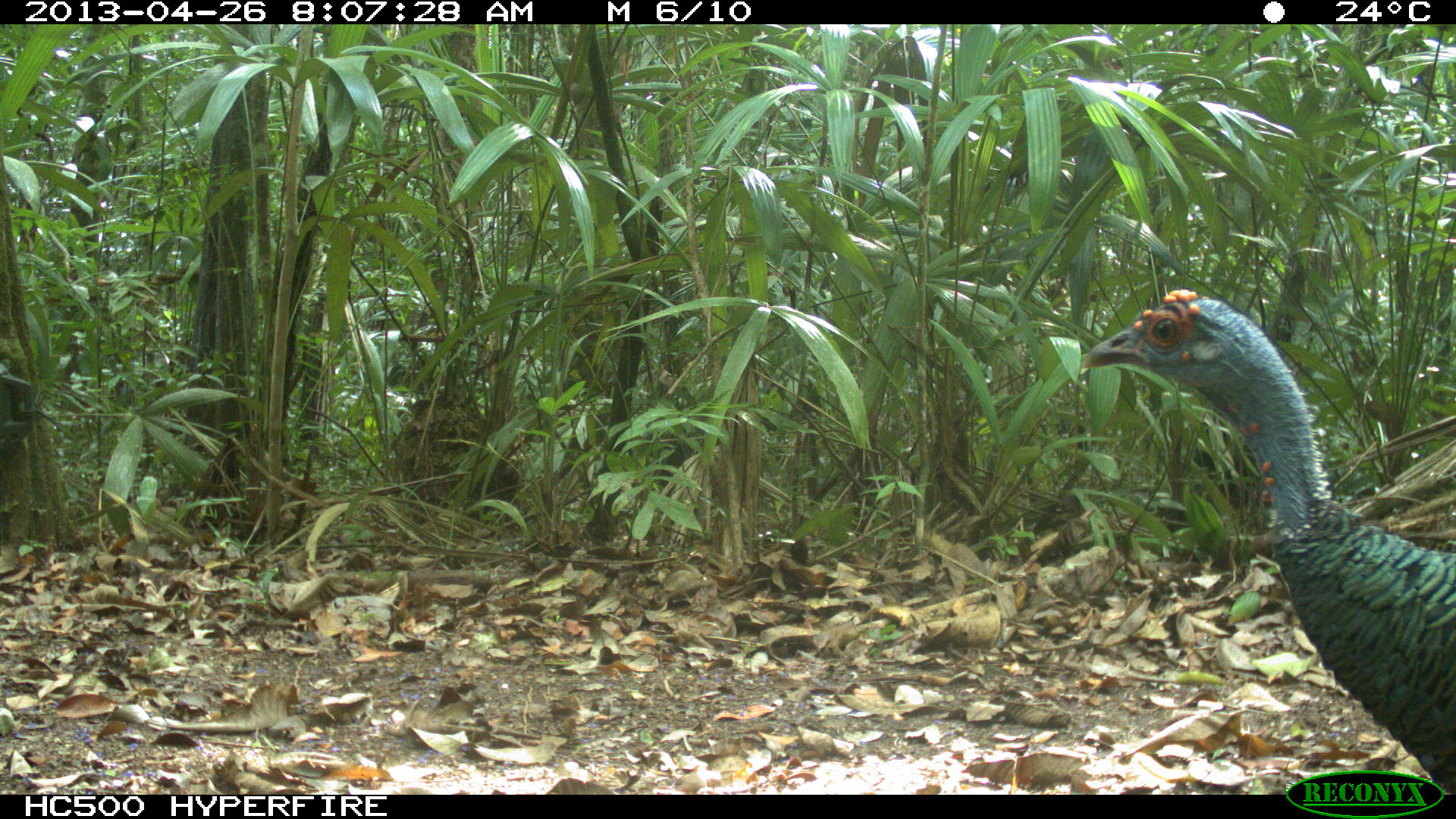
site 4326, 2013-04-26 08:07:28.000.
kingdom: Animalia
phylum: Chordata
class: Aves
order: Galliformes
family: Phasianidae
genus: Meleagris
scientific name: Meleagris ocellata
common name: ocellated turkey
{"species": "Meleagris ocellata (ocellated turkey)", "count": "4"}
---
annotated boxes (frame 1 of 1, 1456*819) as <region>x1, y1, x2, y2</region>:
meleagris ocellata: <region>1076, 285, 1456, 792</region>